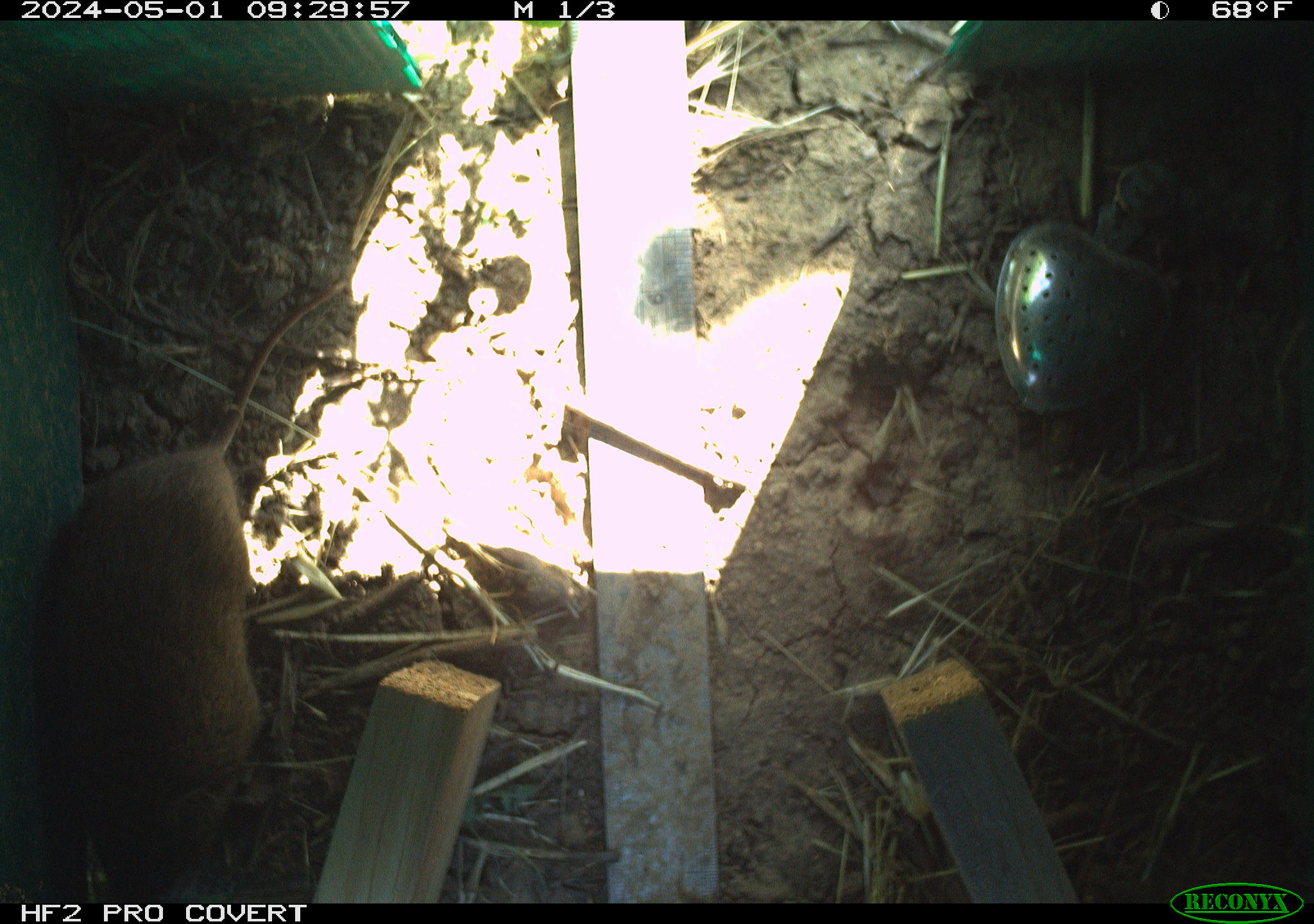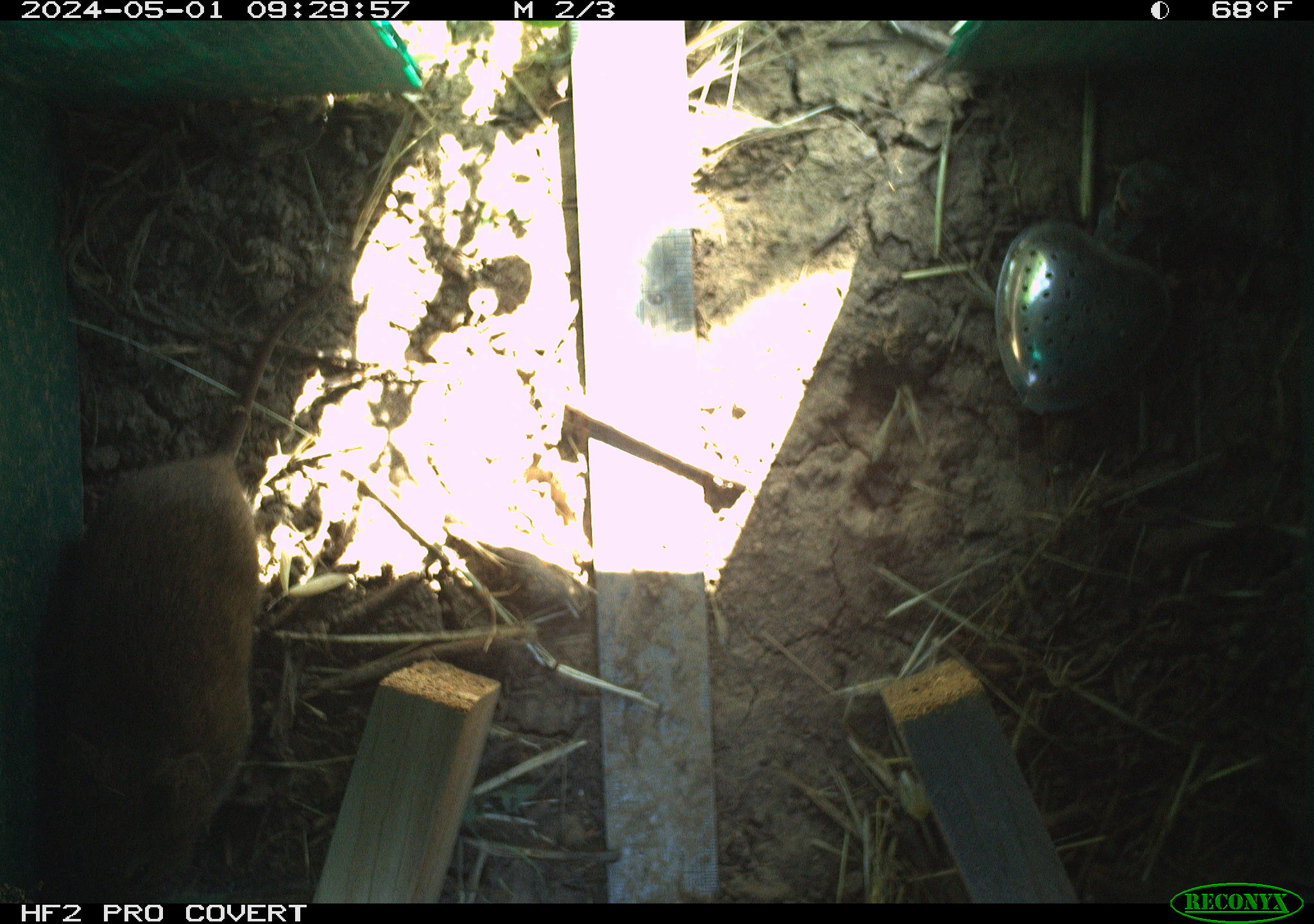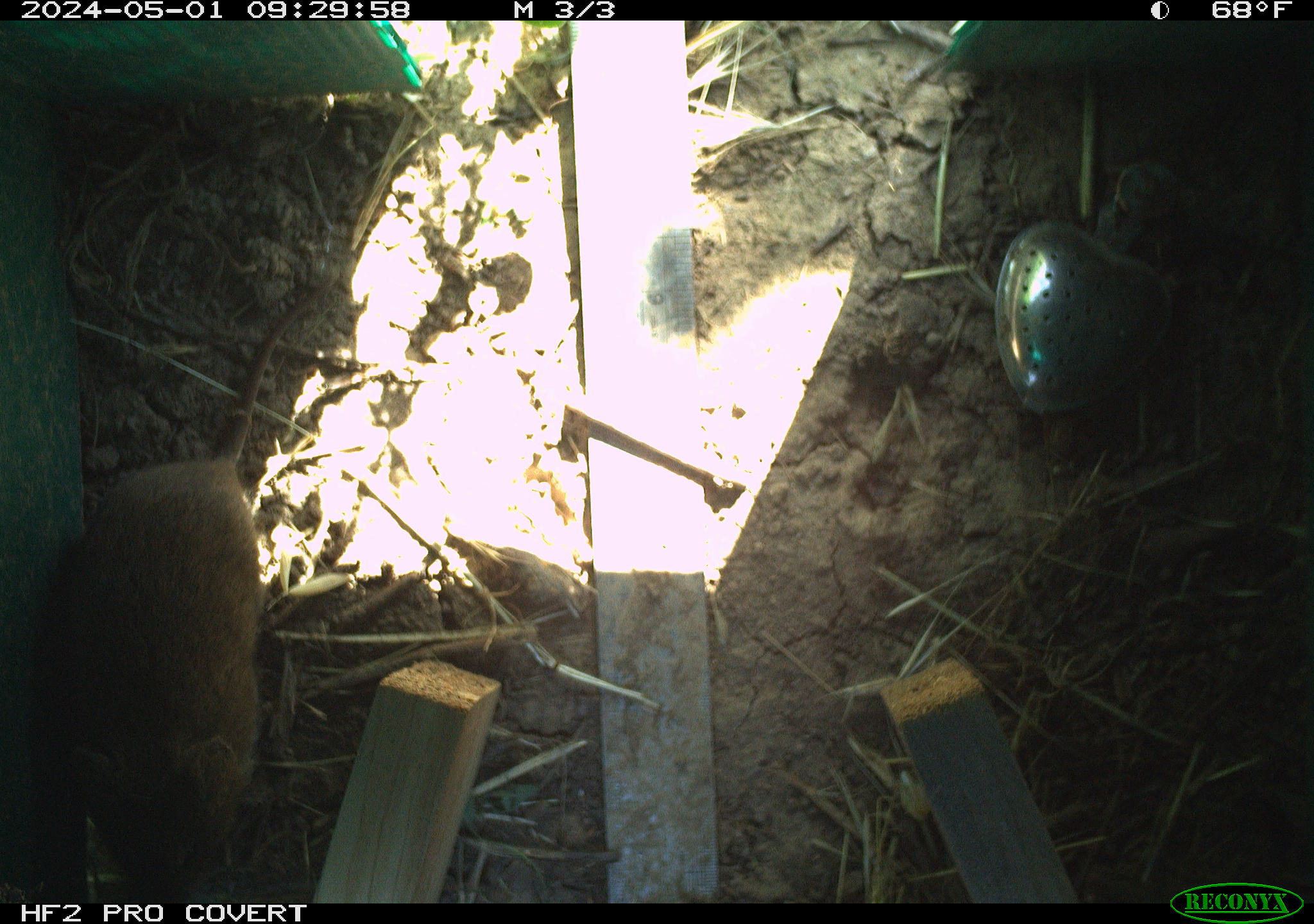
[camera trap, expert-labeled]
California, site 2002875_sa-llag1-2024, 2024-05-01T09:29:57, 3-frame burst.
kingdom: Animalia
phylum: Chordata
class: Mammalia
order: Rodentia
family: Cricetidae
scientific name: Arvicolinae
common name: voles, lemmings, and muskrats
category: arvicolinae subfamily